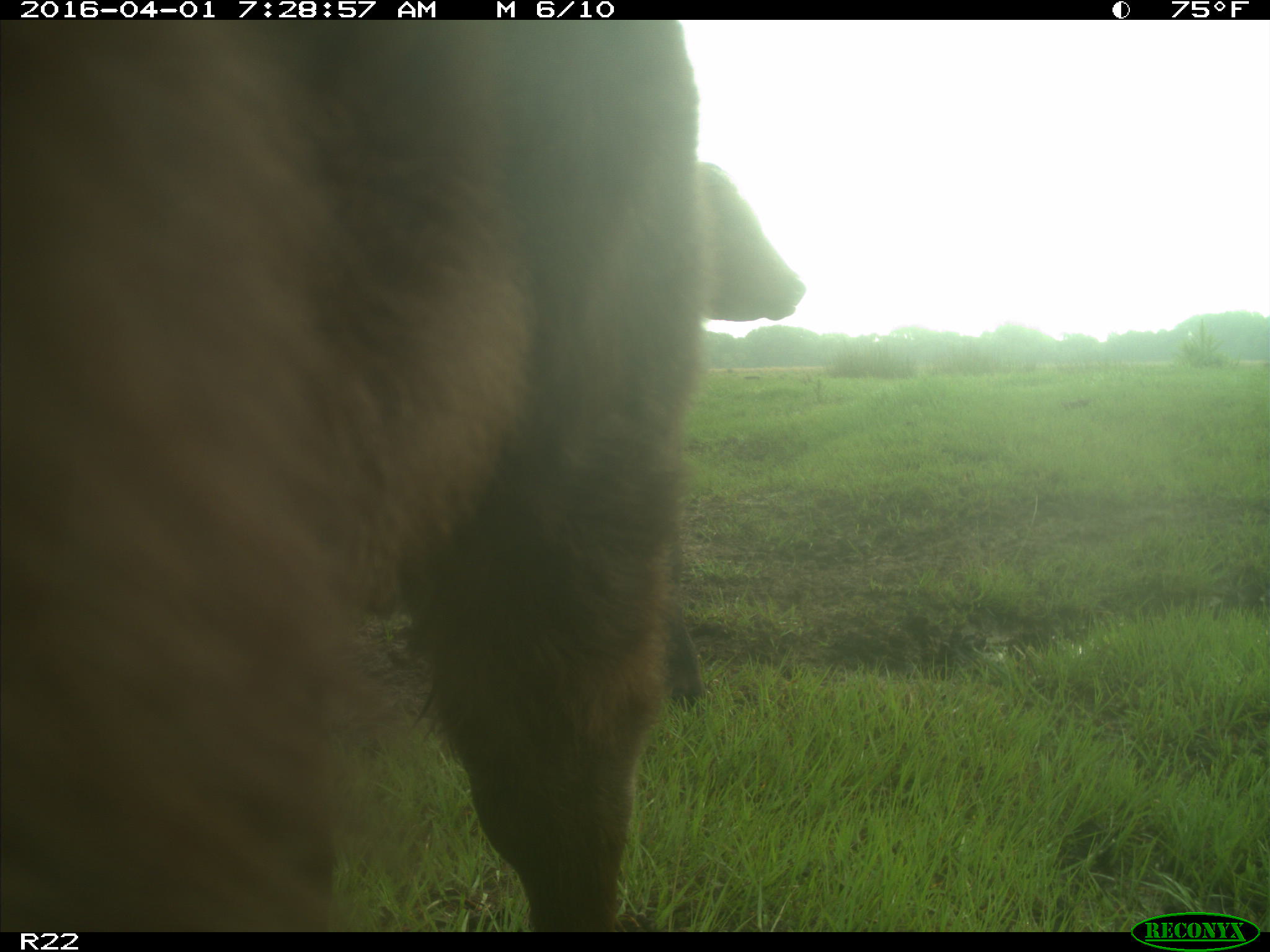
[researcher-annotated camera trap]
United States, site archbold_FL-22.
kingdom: Animalia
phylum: Chordata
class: Mammalia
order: Artiodactyla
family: Bovidae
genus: Bos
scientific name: Bos taurus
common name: domestic cow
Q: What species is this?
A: Bos taurus (domestic cow).